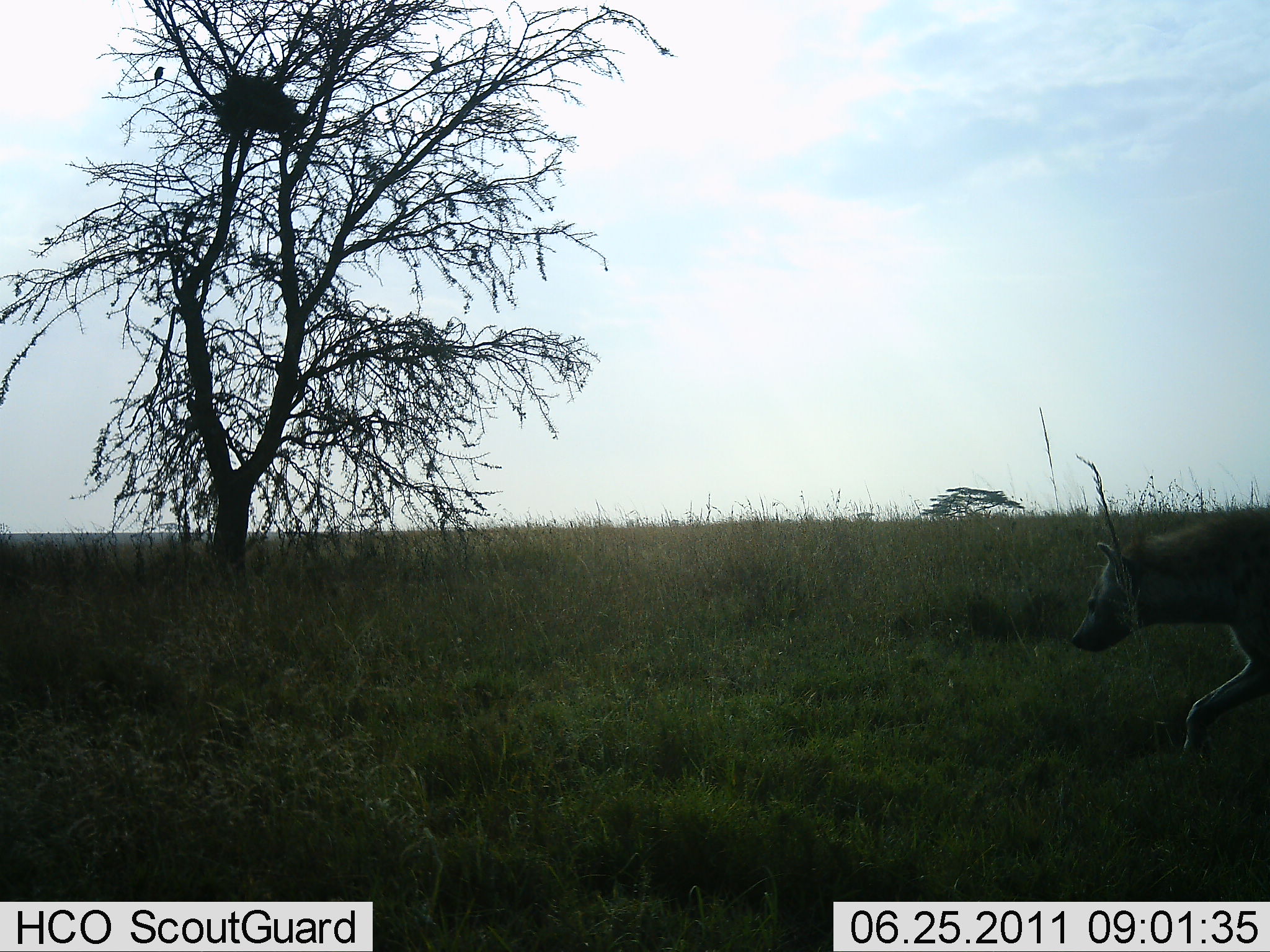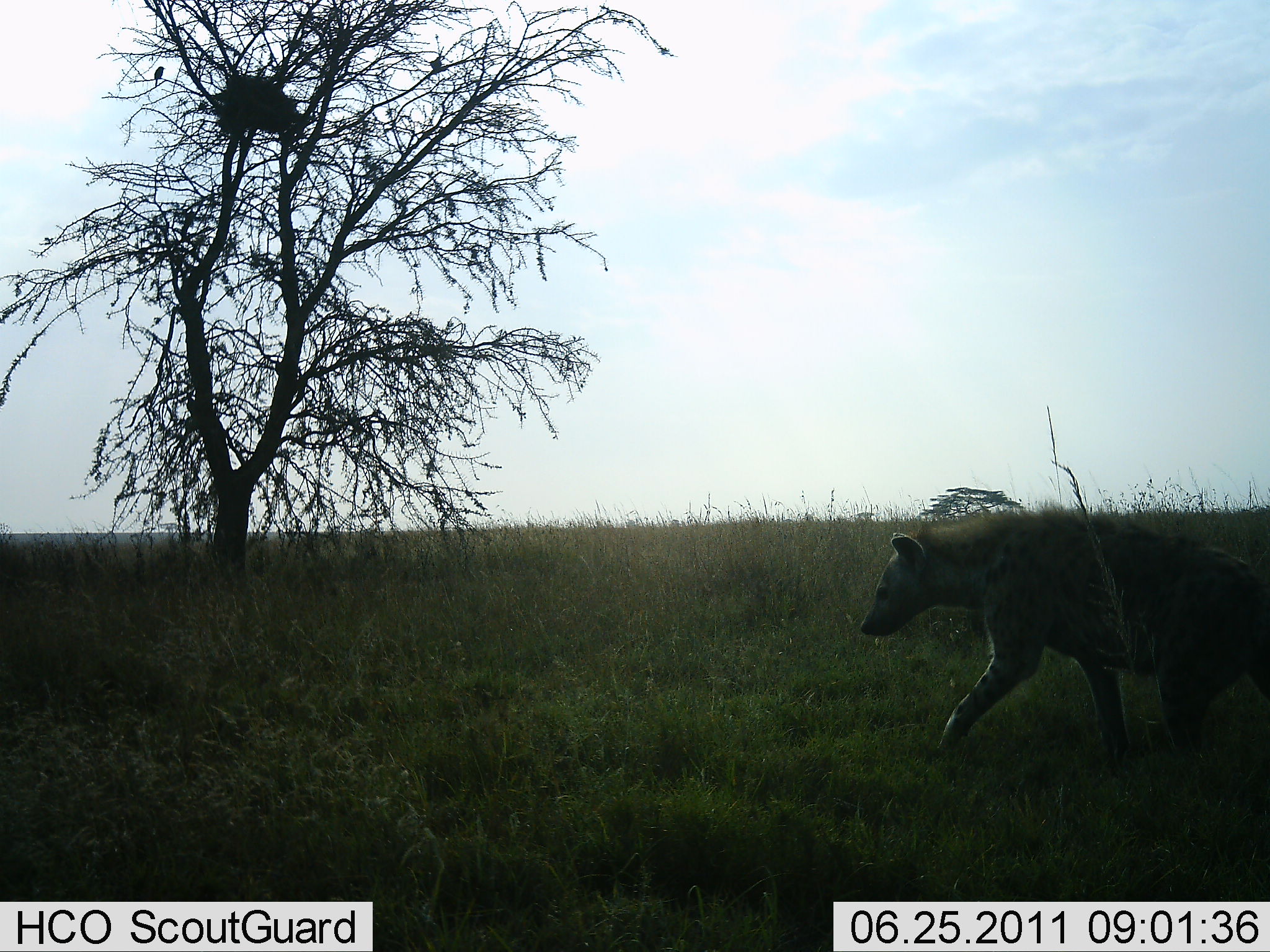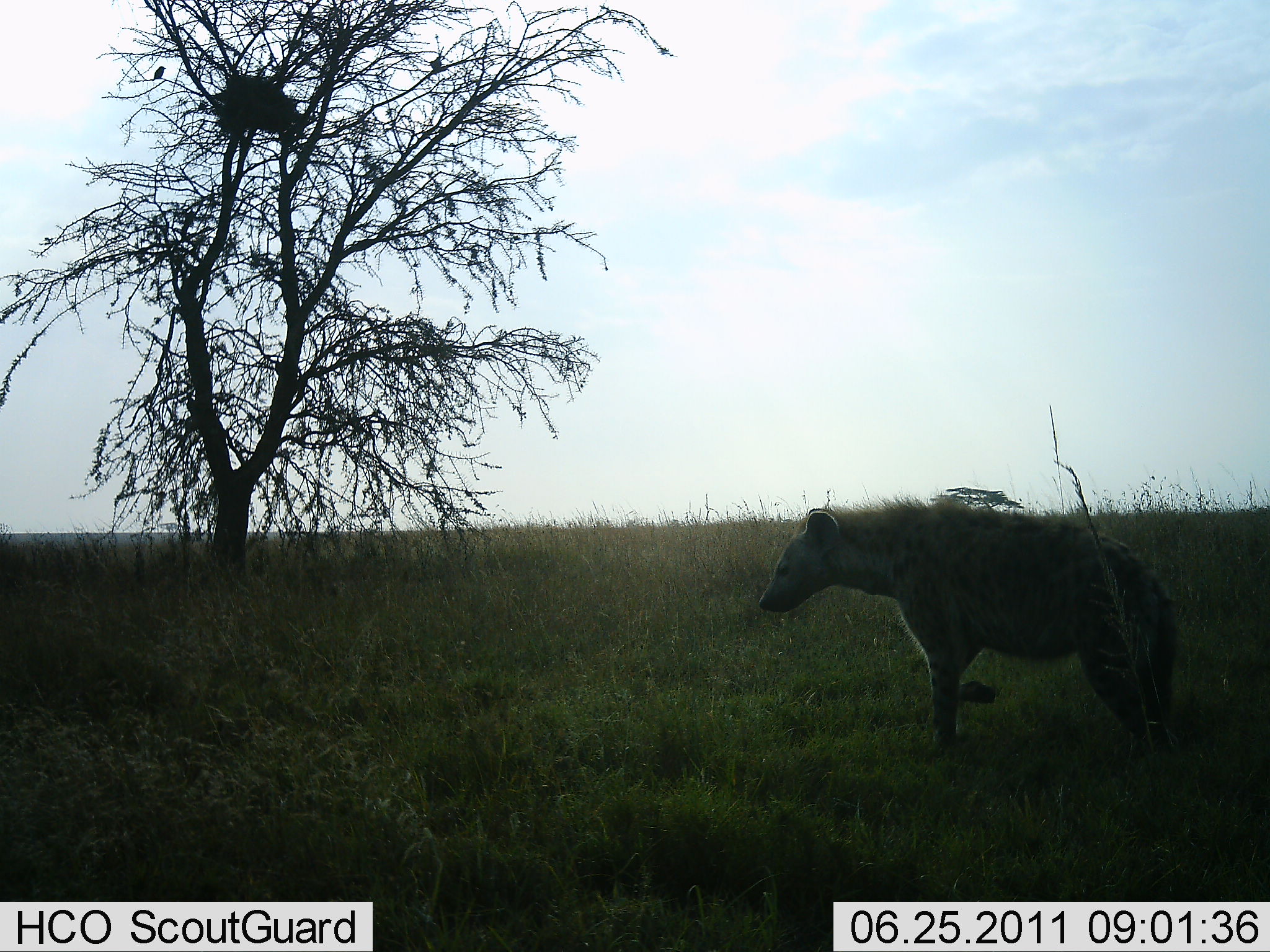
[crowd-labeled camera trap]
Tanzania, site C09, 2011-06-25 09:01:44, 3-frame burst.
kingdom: Animalia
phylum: Chordata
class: Mammalia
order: Carnivora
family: Hyaenidae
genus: Crocuta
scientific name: Crocuta crocuta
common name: spotted hyena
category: hyenaspotted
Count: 1.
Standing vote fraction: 0%.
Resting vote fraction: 0%.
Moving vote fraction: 100%.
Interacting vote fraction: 0%.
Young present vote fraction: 0%.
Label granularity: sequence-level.